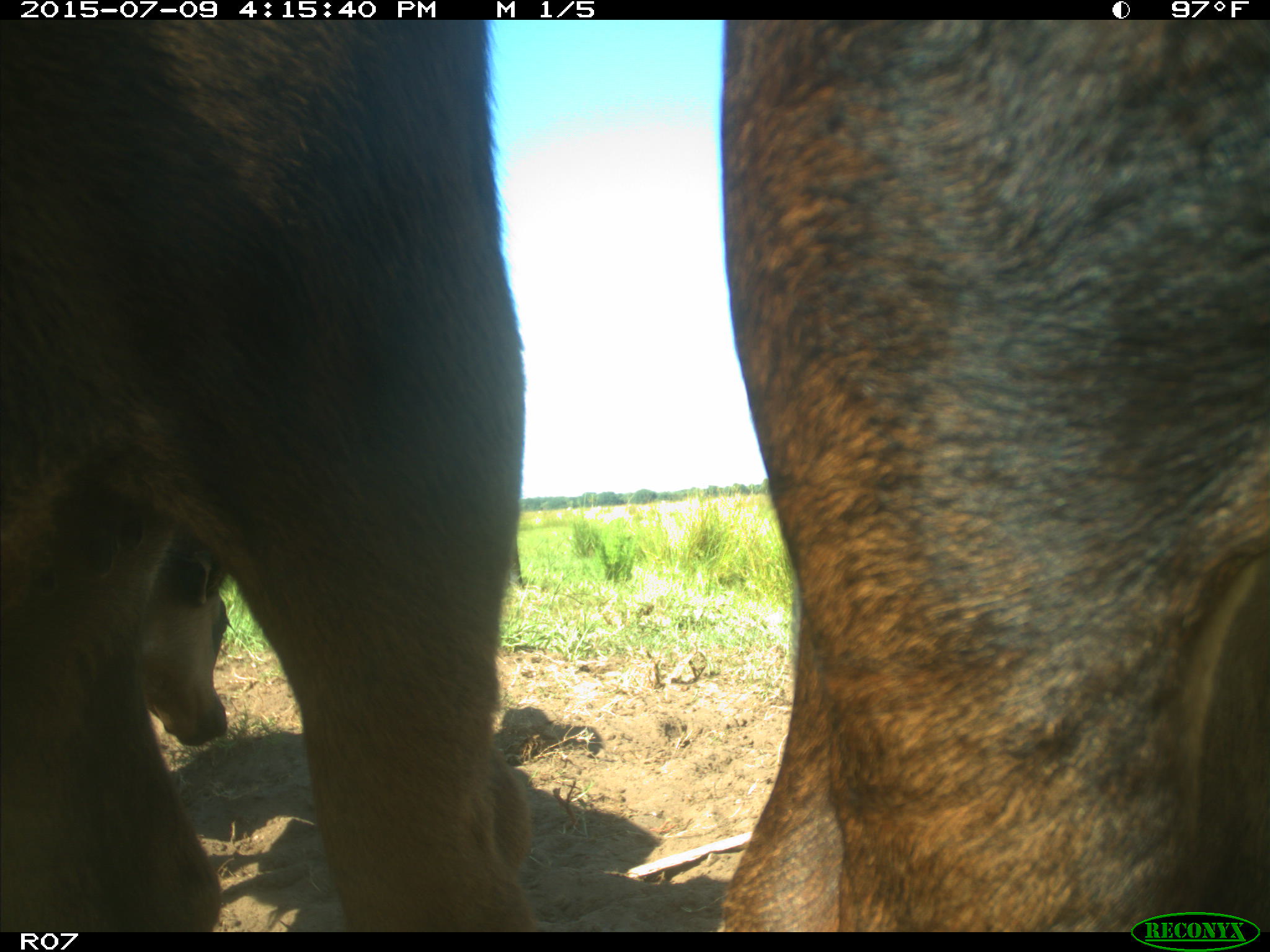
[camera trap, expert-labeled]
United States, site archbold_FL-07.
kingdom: Animalia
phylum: Chordata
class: Mammalia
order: Artiodactyla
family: Bovidae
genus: Bos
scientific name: Bos taurus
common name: domestic cow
Bos taurus (domestic cow).